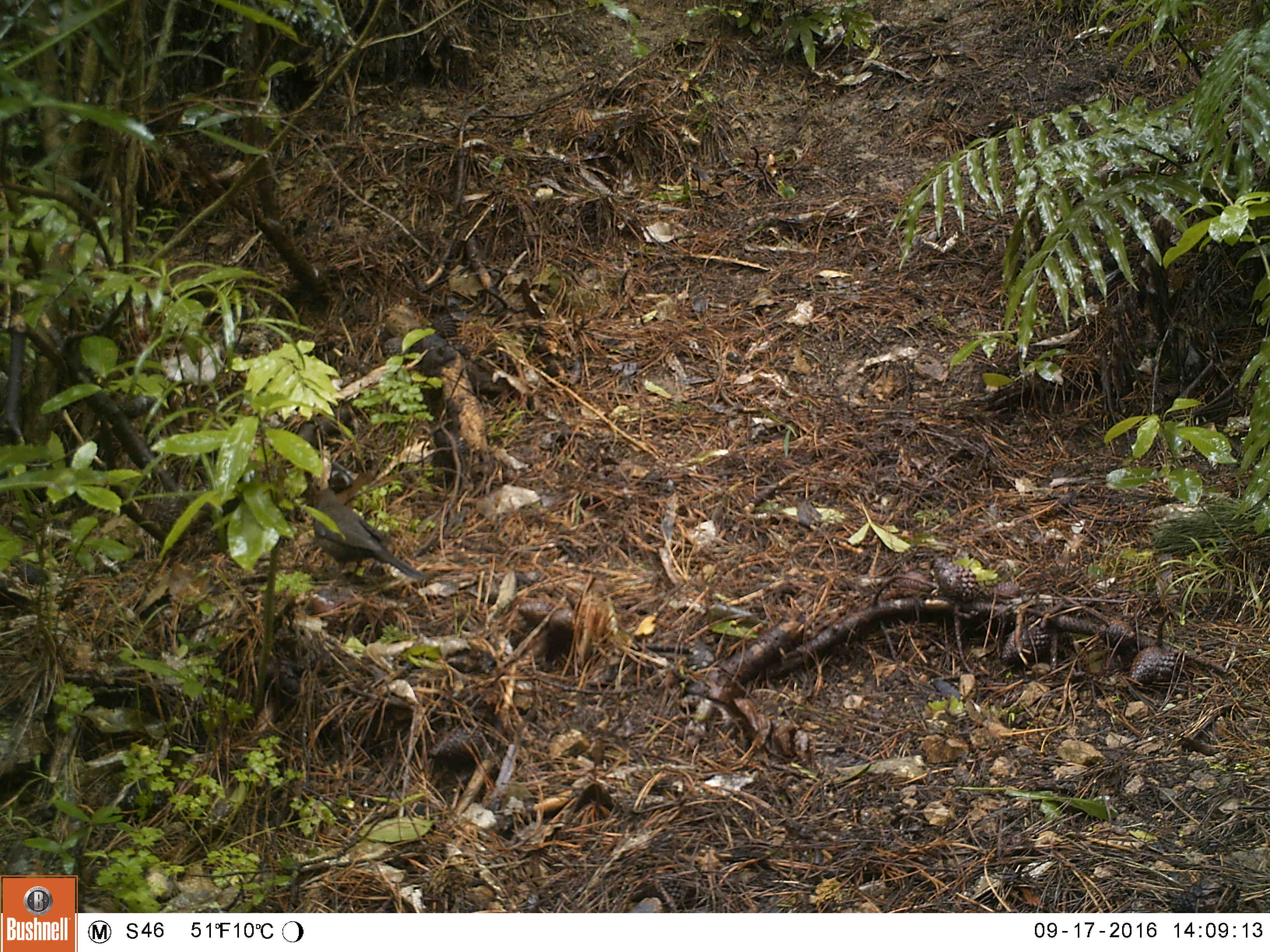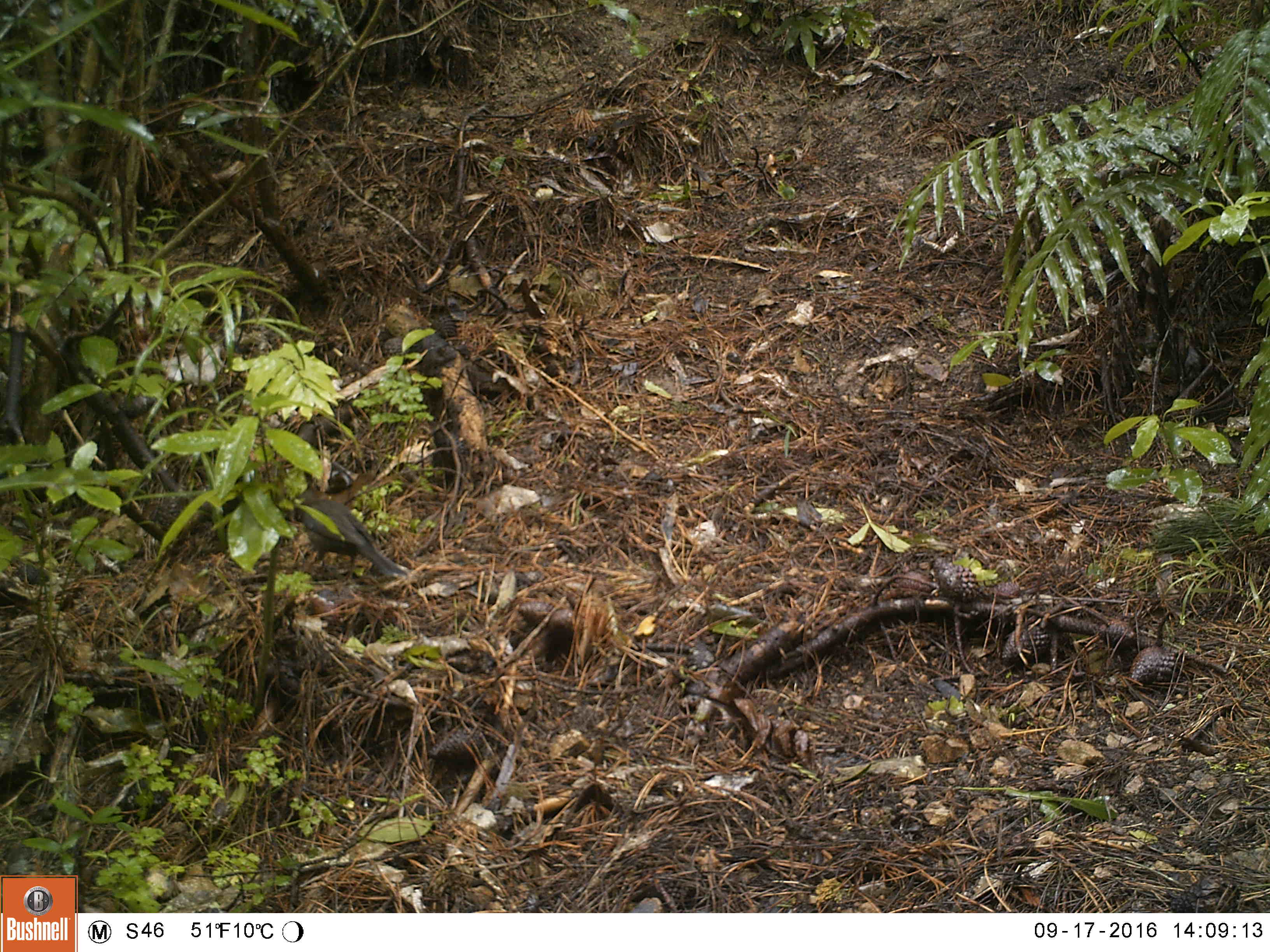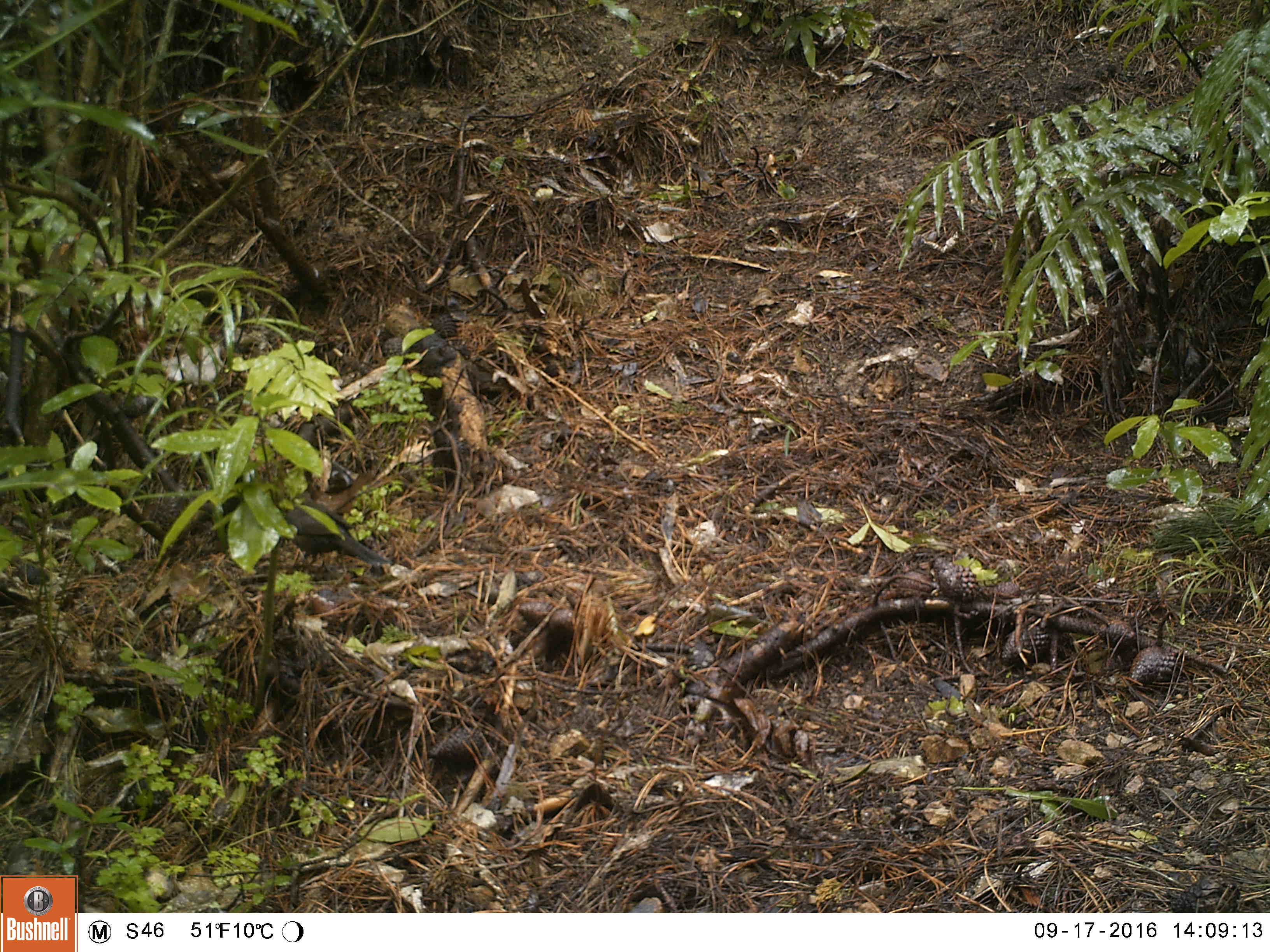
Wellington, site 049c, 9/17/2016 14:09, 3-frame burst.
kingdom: Animalia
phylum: Chordata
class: Aves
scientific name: Aves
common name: bird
Bird (Aves).